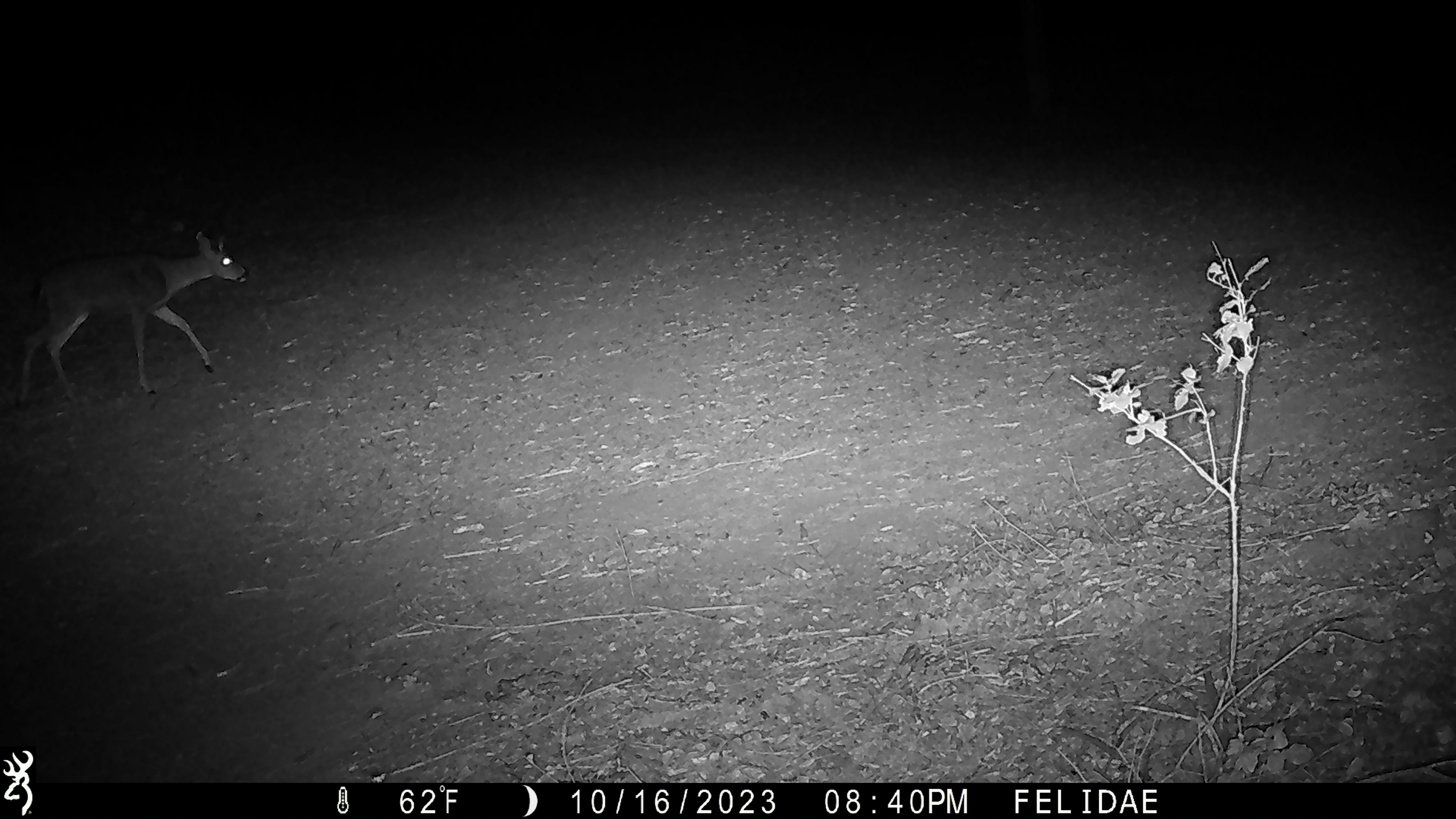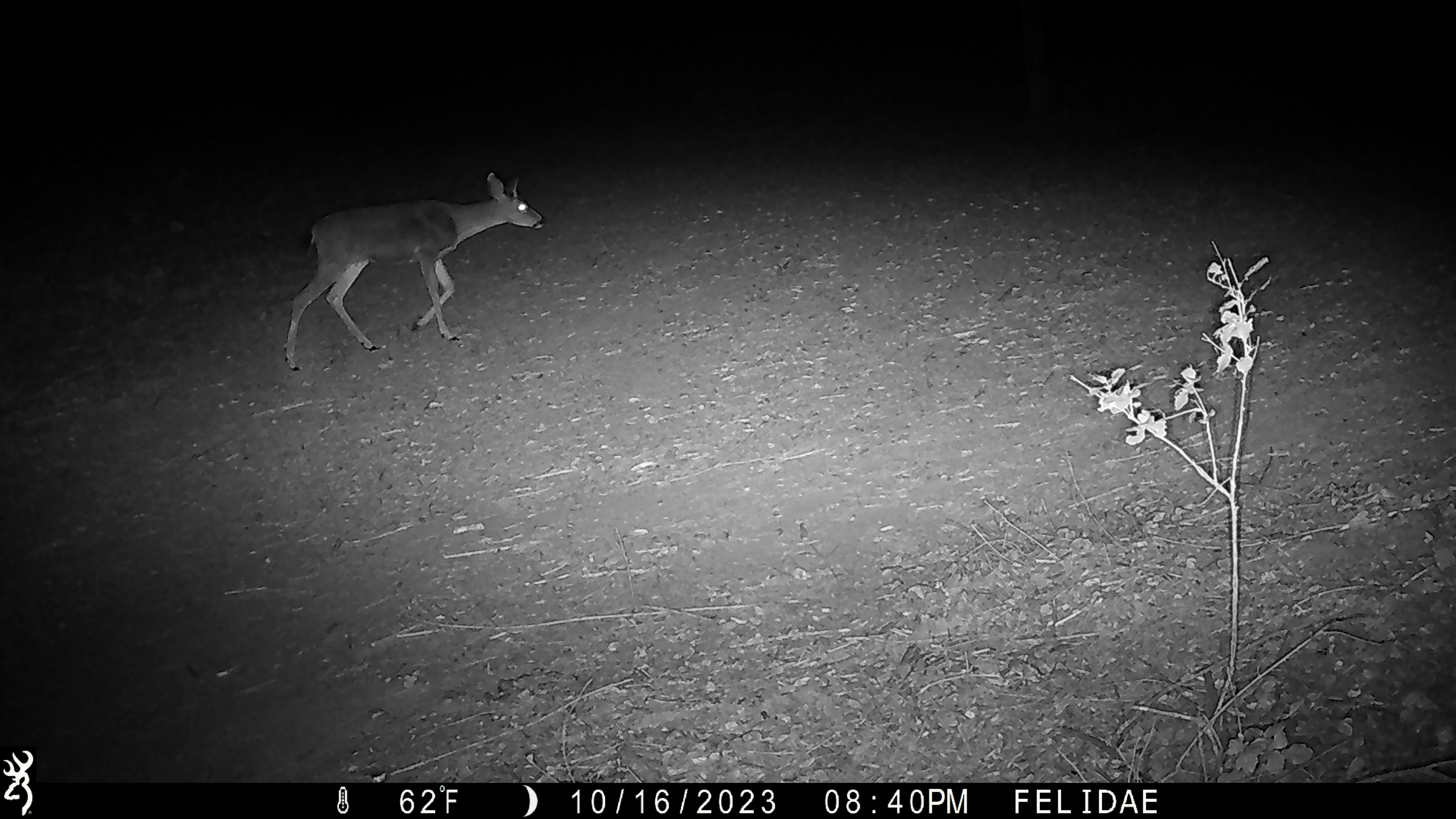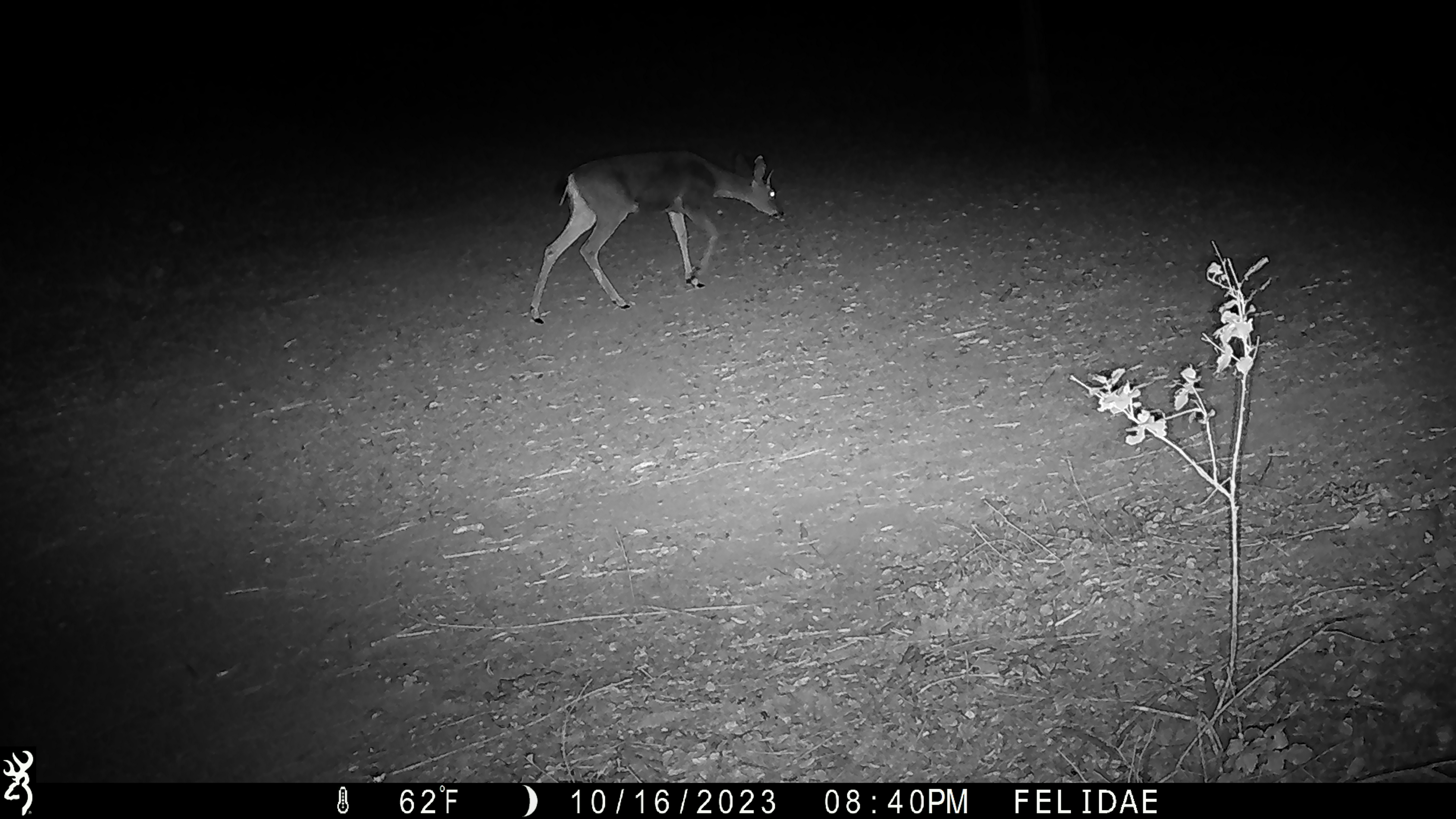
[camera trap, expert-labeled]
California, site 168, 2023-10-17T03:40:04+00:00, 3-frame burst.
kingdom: Animalia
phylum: Chordata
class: Mammalia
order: Artiodactyla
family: Cervidae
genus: Odocoileus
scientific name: Odocoileus hemionus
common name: mule deer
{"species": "mule deer (Odocoileus hemionus)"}